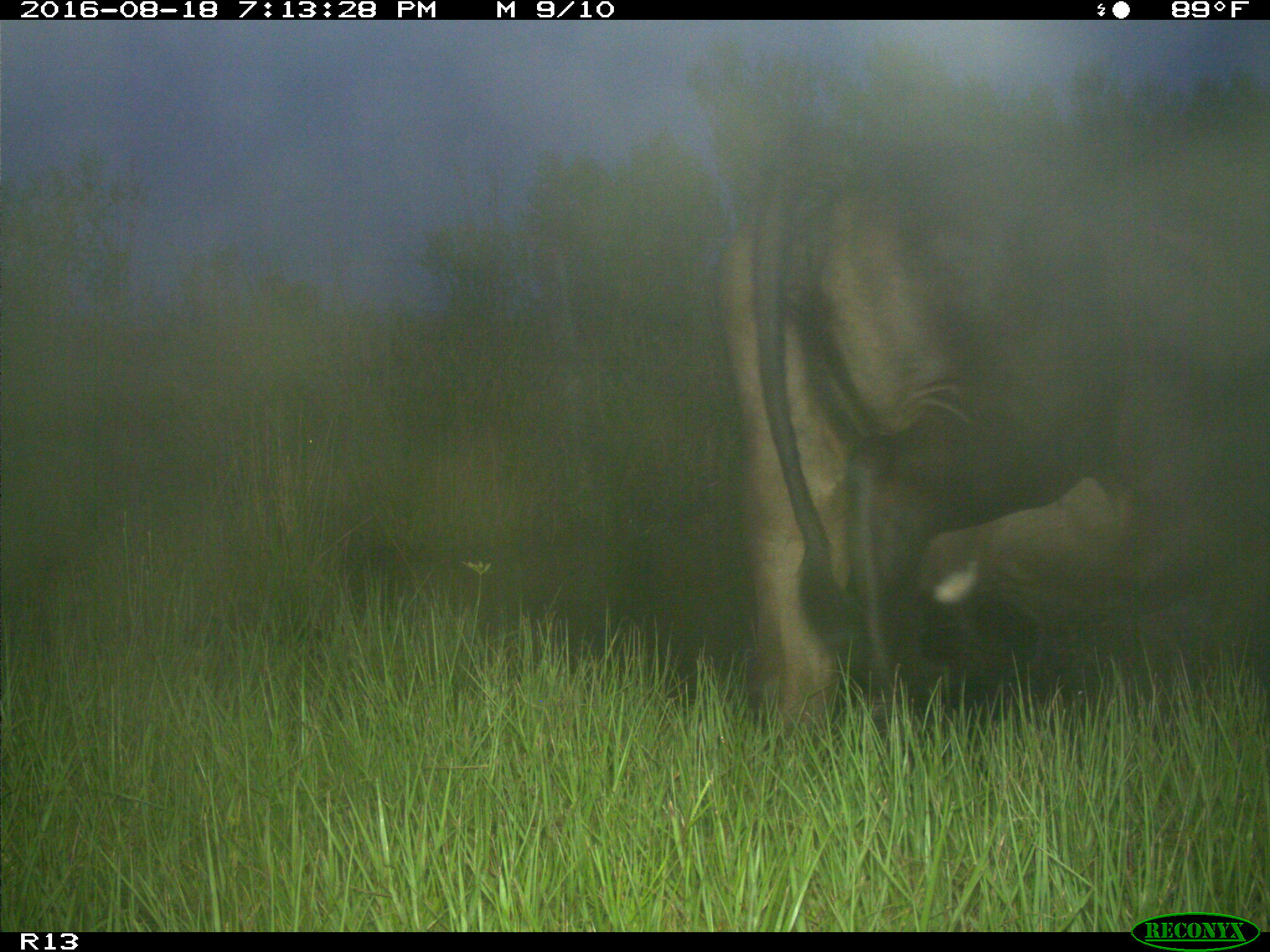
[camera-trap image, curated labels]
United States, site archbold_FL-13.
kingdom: Animalia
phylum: Chordata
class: Mammalia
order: Artiodactyla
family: Bovidae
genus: Bos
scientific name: Bos taurus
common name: domestic cow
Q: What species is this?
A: Bos taurus (domestic cow).